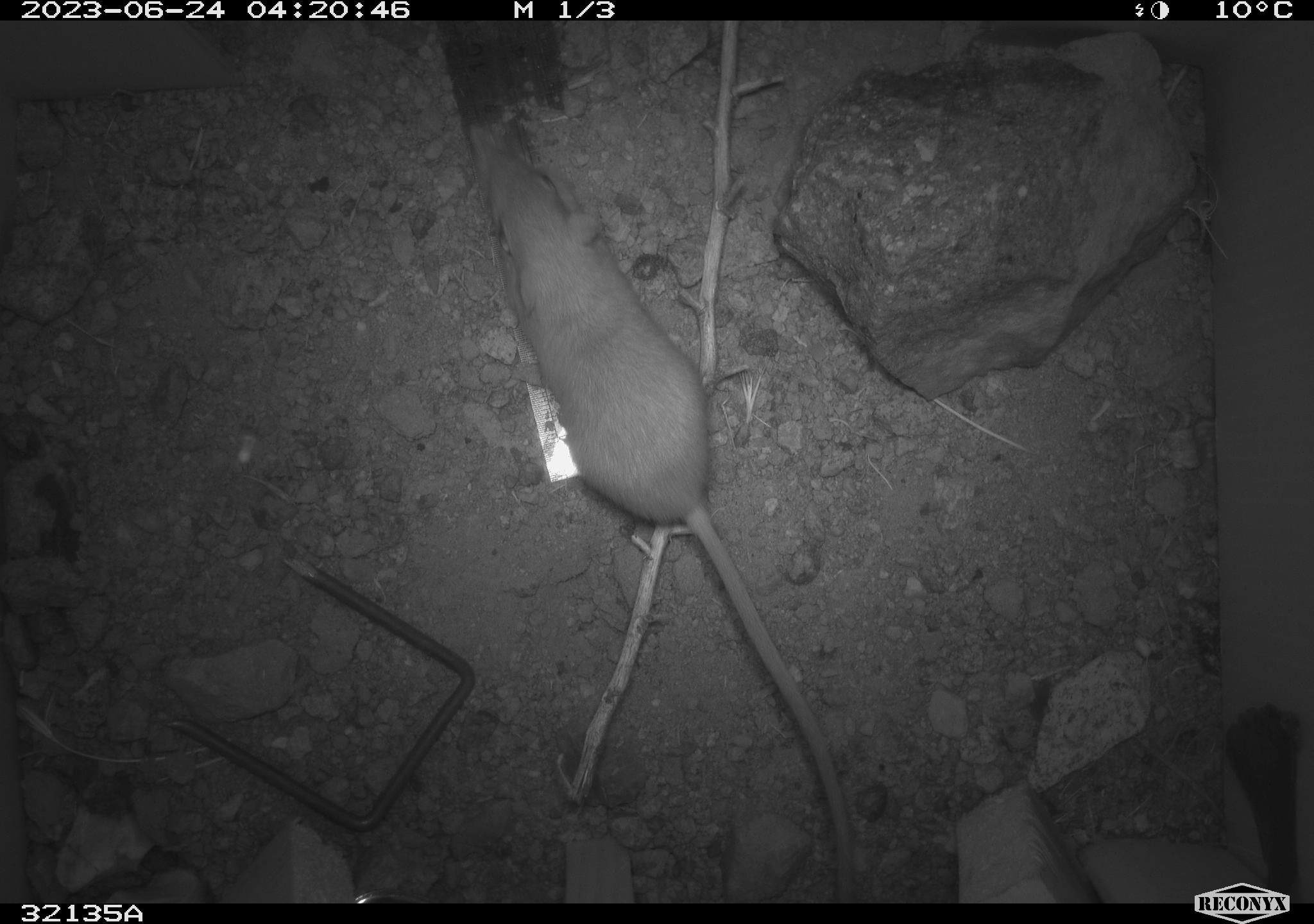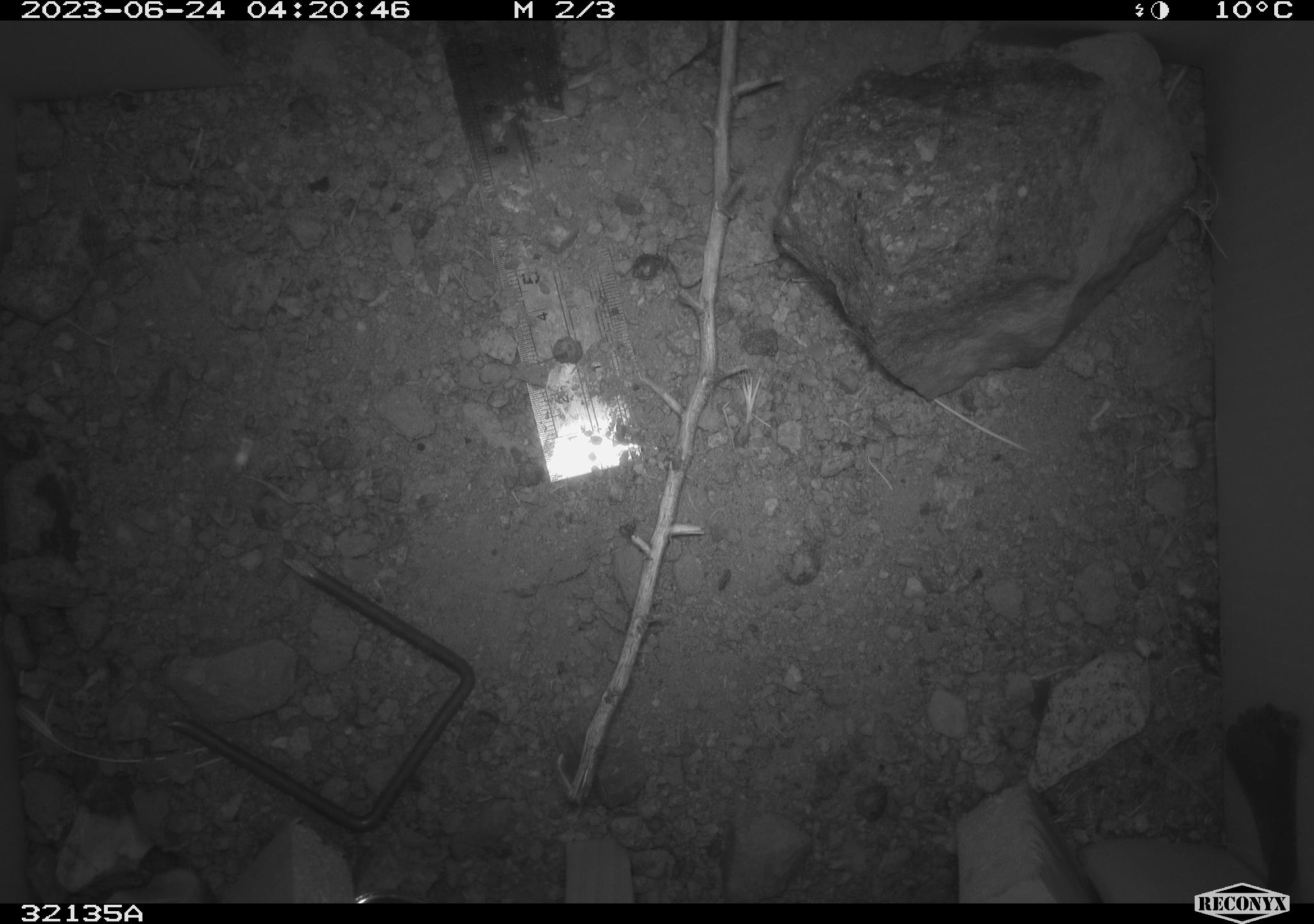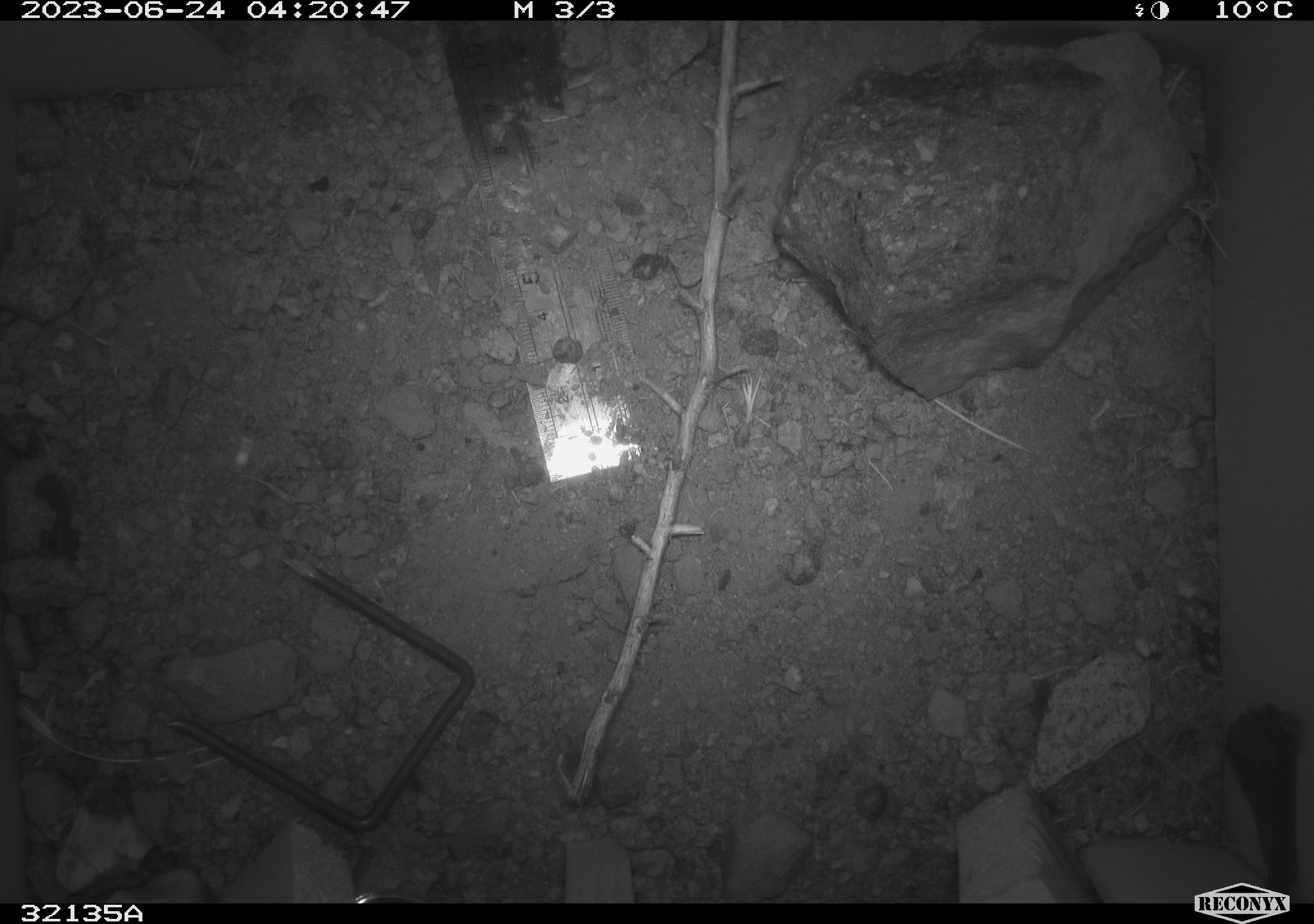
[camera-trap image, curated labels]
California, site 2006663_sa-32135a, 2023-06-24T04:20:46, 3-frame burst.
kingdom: Animalia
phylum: Chordata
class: Mammalia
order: Rodentia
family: Heteromyidae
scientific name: Heteromyidae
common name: kangaroo rats and pocket mice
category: heteromyidae family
Heteromyidae family (kangaroo rats and pocket mice) (Heteromyidae).